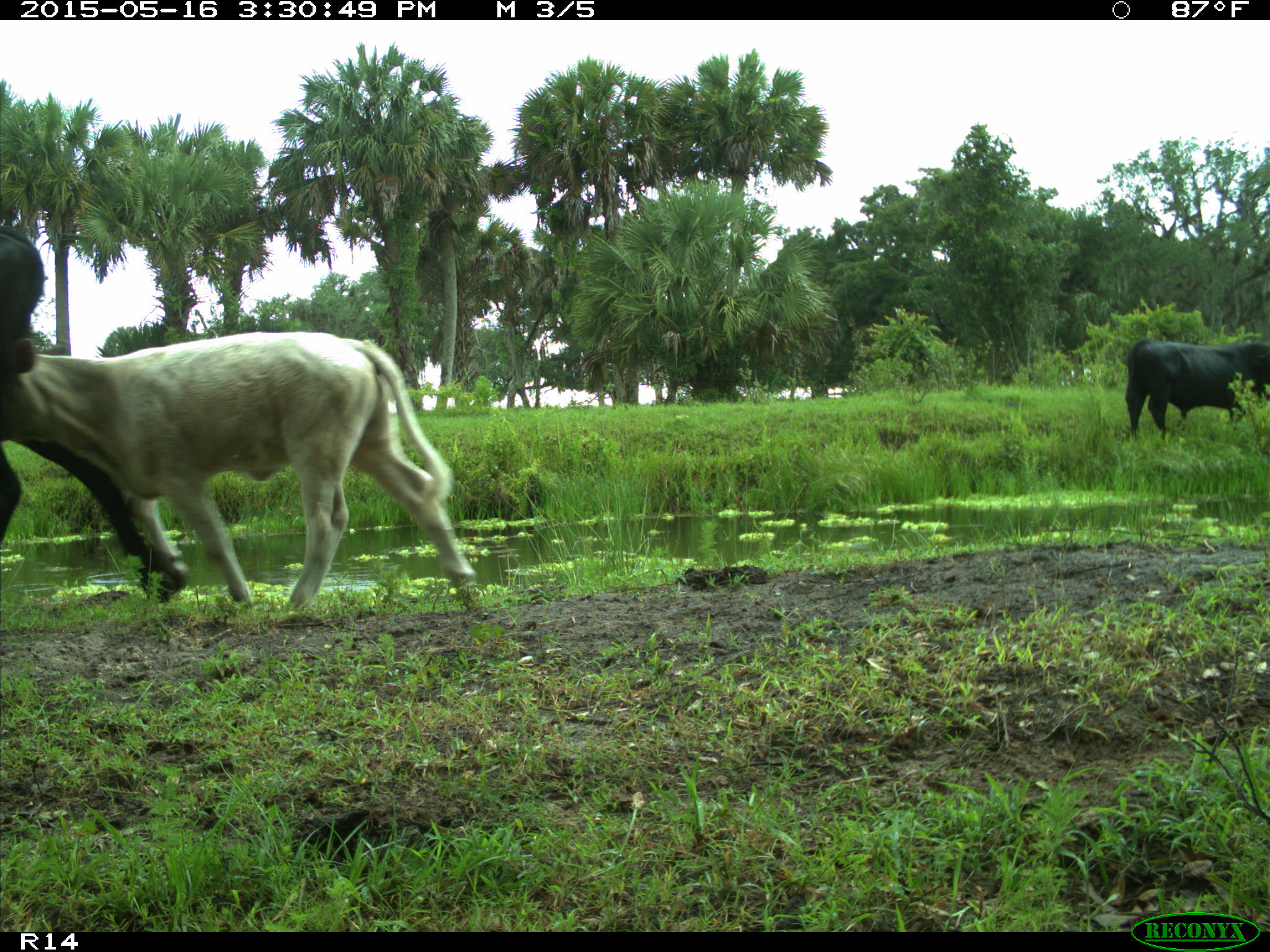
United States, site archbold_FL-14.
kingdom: Animalia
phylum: Chordata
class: Mammalia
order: Artiodactyla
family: Bovidae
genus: Bos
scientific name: Bos taurus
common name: domestic cow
Bos taurus (domestic cow).